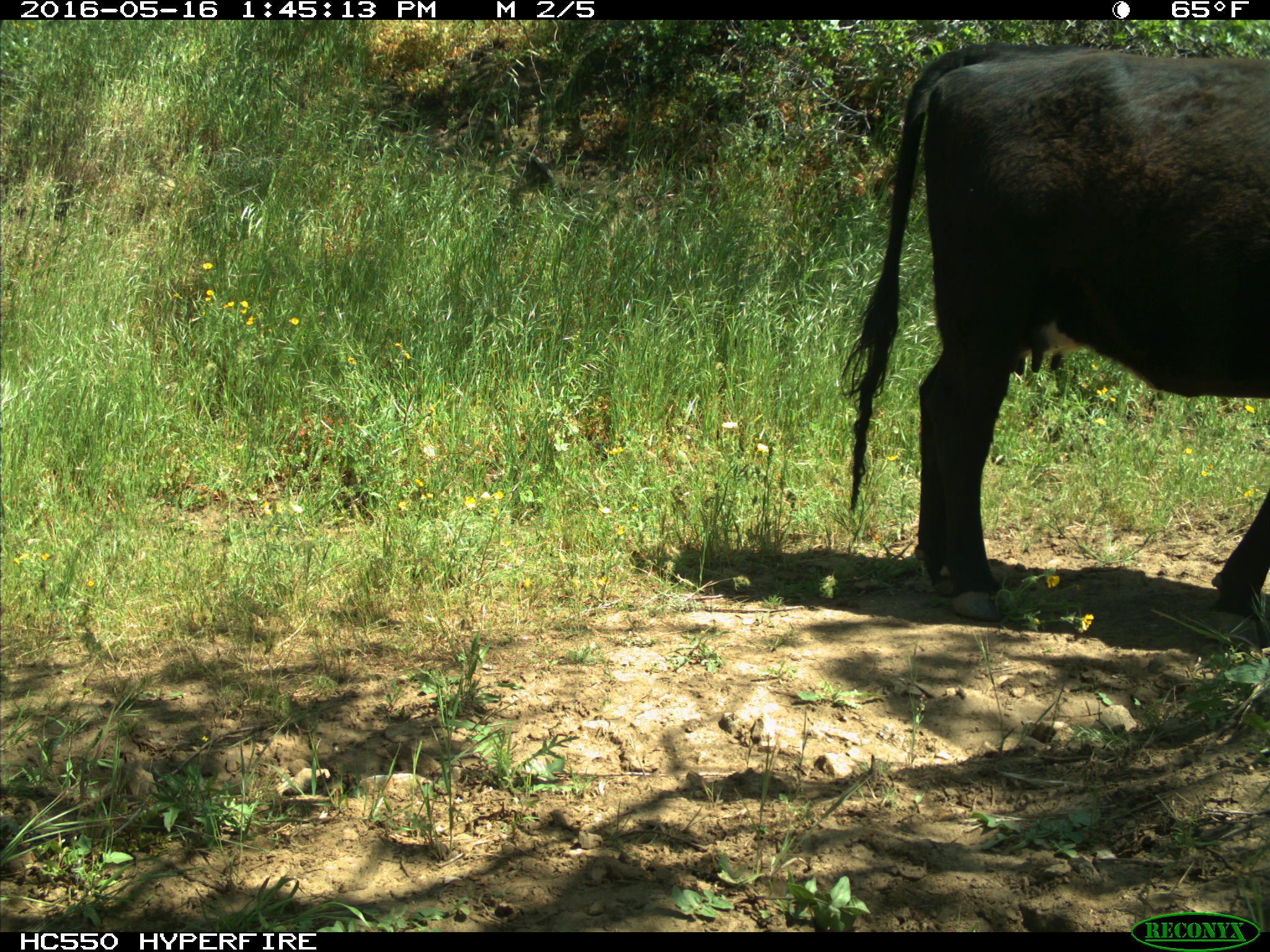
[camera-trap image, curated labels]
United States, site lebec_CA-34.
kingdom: Animalia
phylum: Chordata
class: Mammalia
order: Artiodactyla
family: Bovidae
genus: Bos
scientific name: Bos taurus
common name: domestic cow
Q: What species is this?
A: Bos taurus (domestic cow).